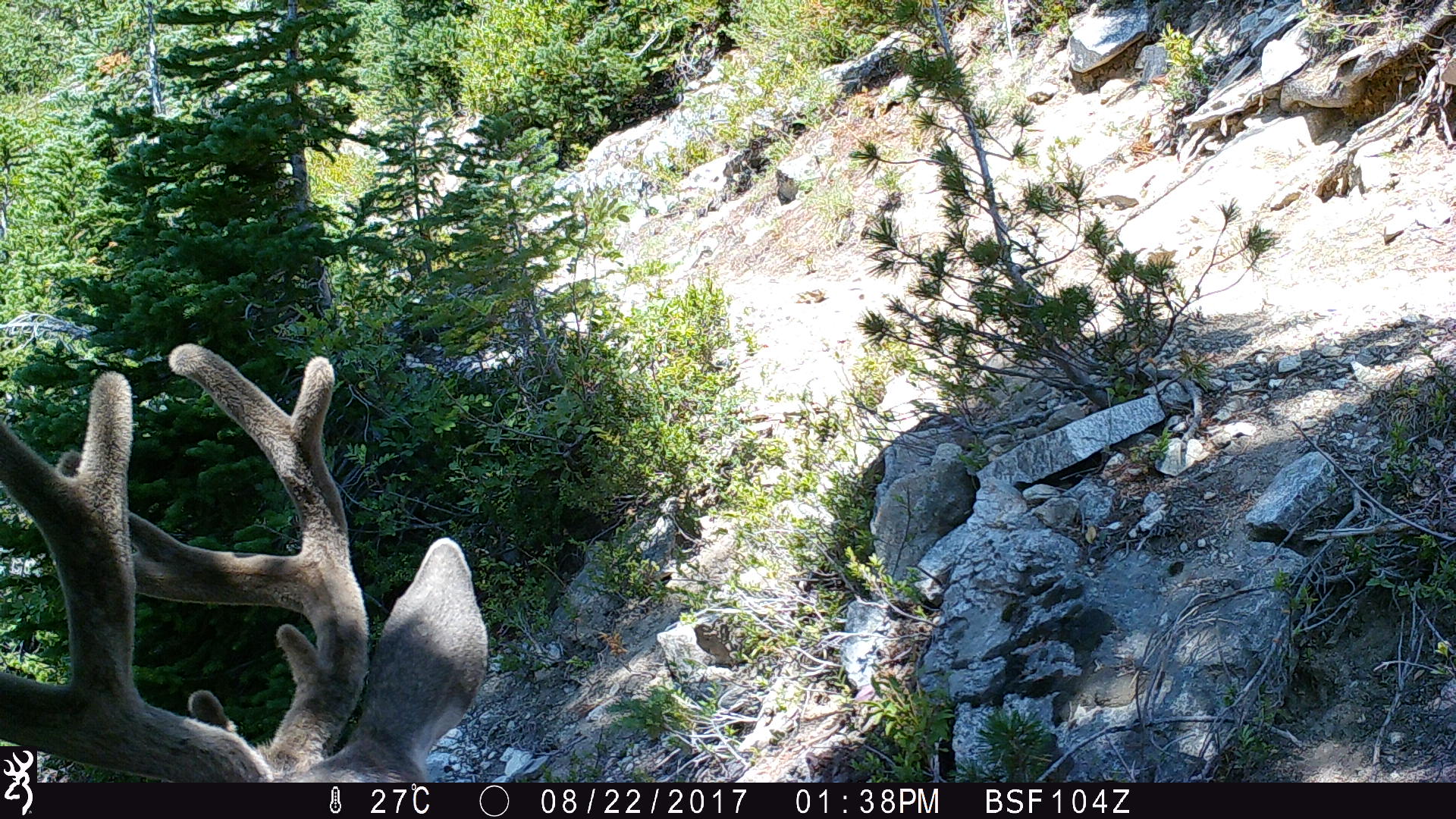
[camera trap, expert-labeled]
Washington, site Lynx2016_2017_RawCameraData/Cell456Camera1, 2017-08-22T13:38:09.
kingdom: Animalia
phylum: Chordata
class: Mammalia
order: Artiodactyla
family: Cervidae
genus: Odocoileus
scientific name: Odocoileus hemionus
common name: mule deer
Odocoileus hemionus (mule deer). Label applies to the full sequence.